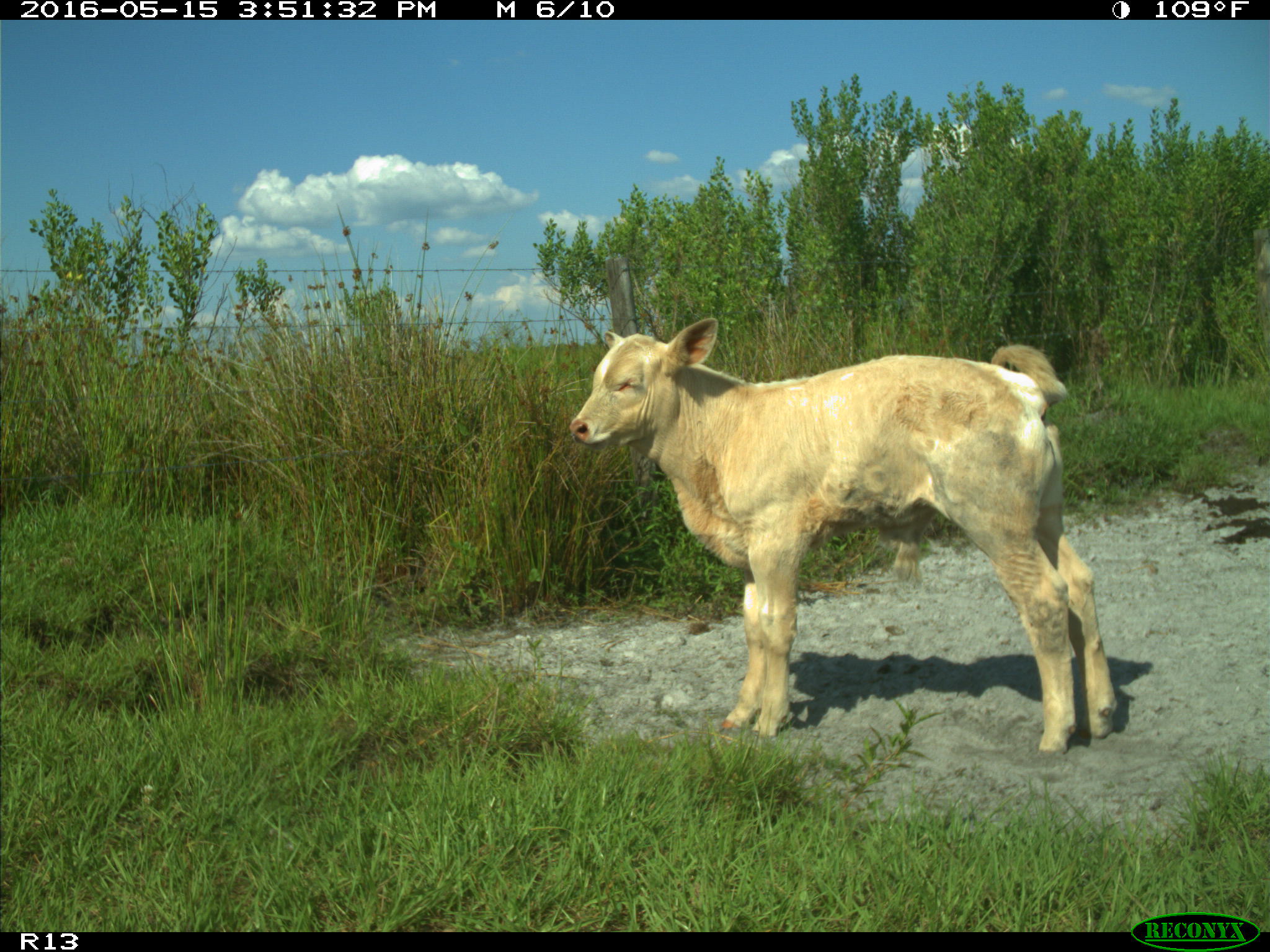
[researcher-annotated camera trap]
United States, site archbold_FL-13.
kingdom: Animalia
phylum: Chordata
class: Mammalia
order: Artiodactyla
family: Bovidae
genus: Bos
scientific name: Bos taurus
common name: domestic cow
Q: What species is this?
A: Bos taurus (domestic cow).